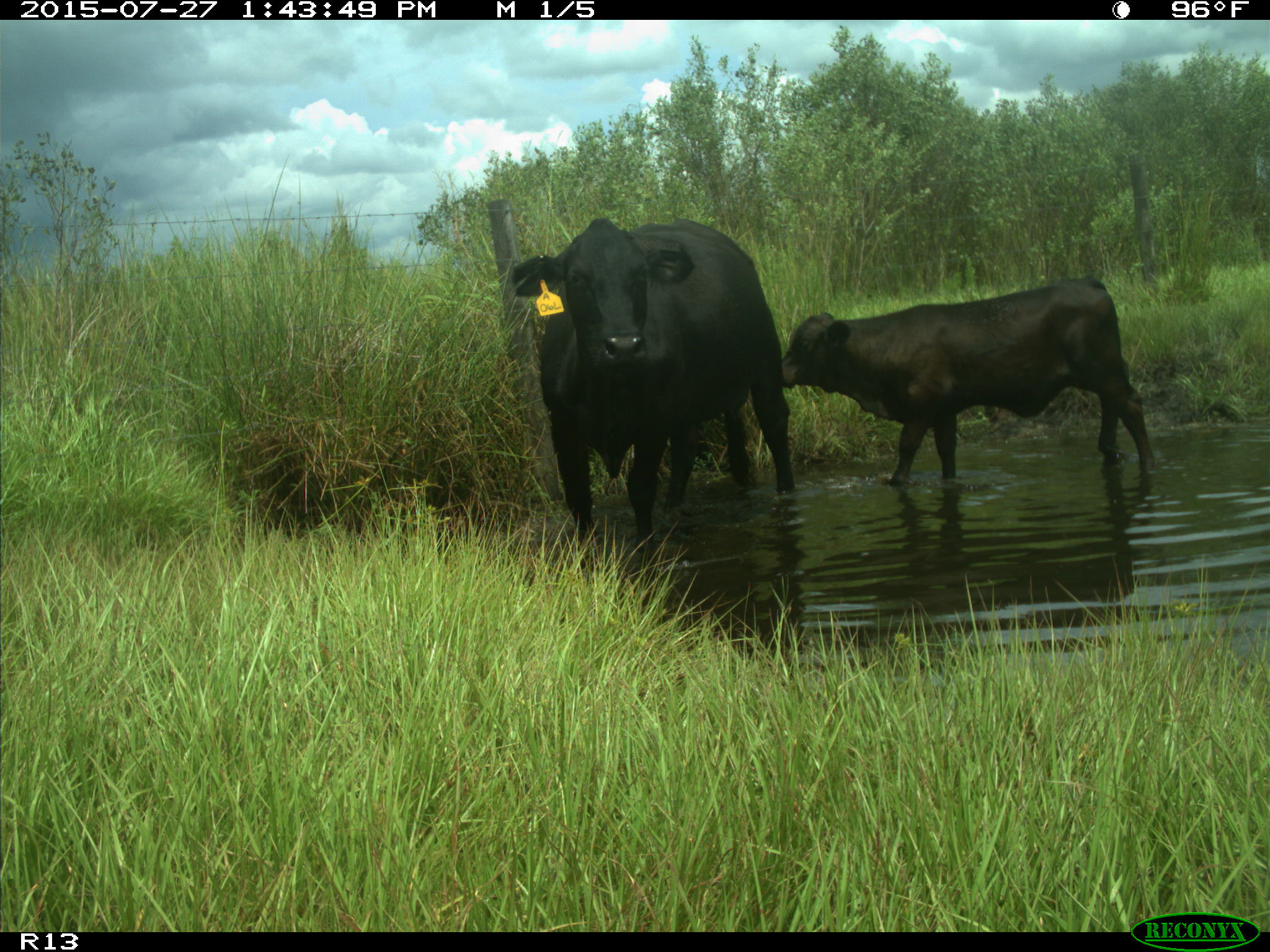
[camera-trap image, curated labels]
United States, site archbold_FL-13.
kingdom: Animalia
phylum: Chordata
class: Mammalia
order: Artiodactyla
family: Bovidae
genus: Bos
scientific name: Bos taurus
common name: domestic cow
Bos taurus (domestic cow).